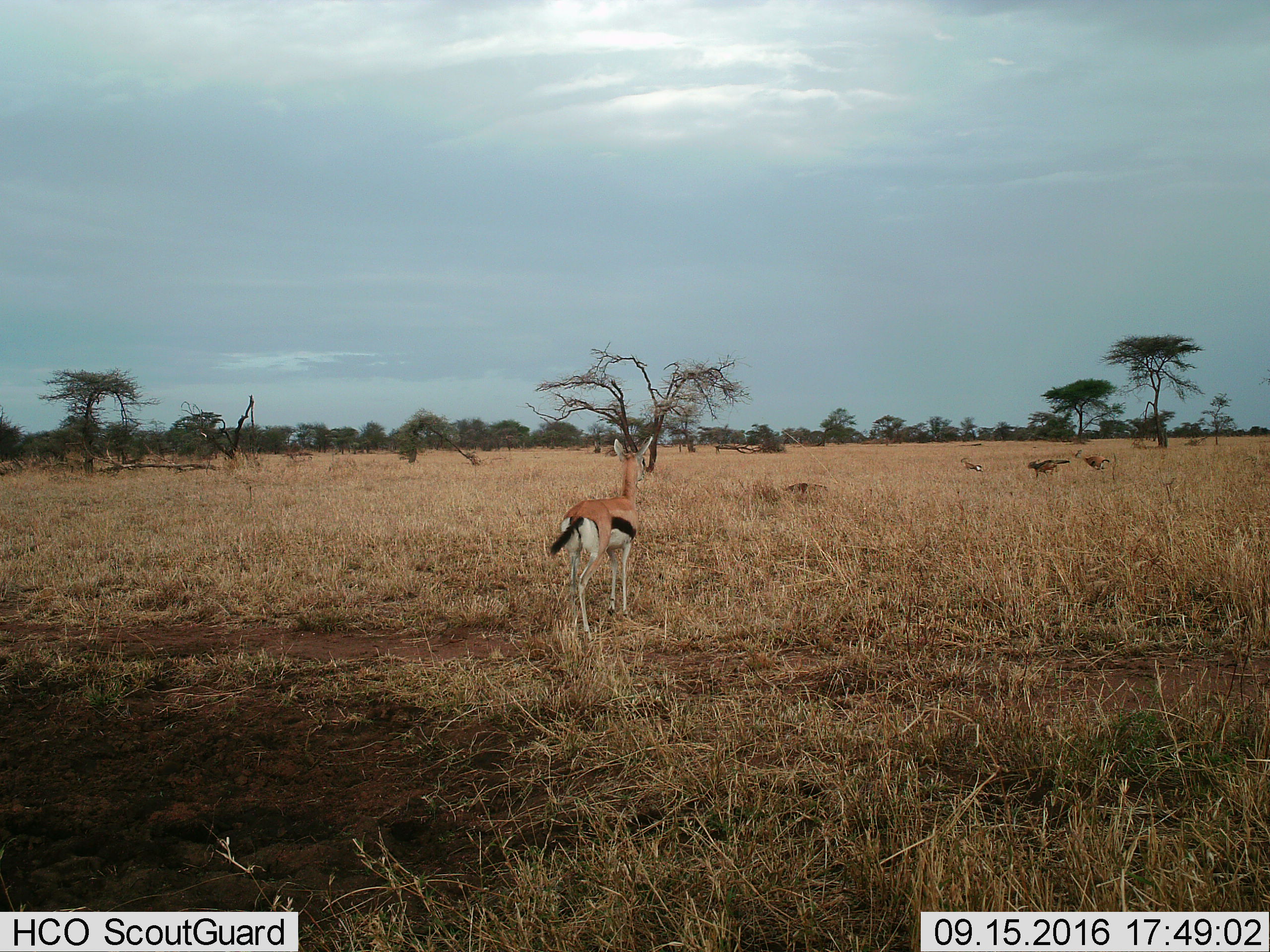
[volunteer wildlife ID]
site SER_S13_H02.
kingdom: Animalia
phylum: Chordata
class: Mammalia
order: Artiodactyla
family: Bovidae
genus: Eudorcas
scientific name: Eudorcas thomsonii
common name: thomson's gazelle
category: gazellethomsons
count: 4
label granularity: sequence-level